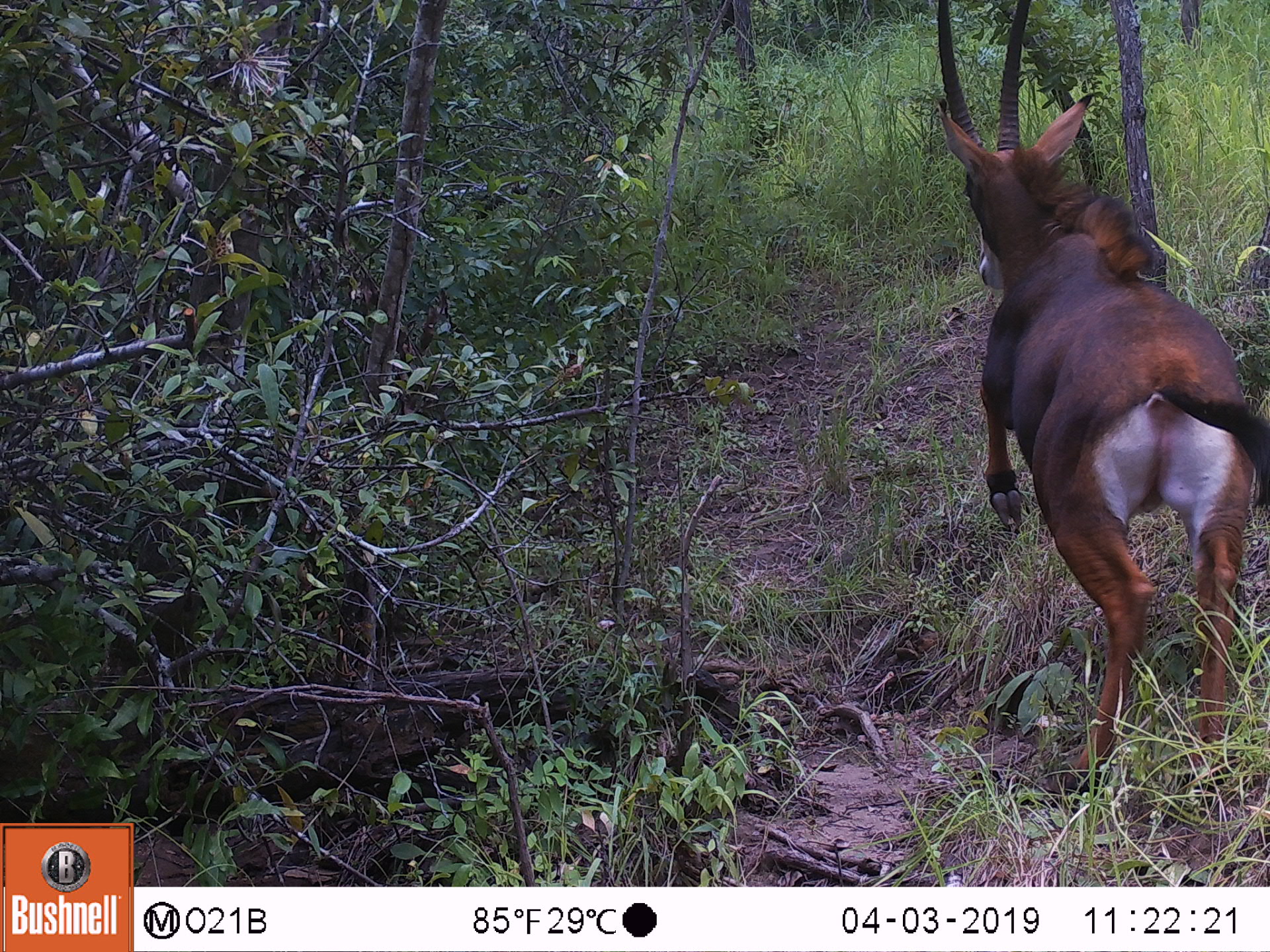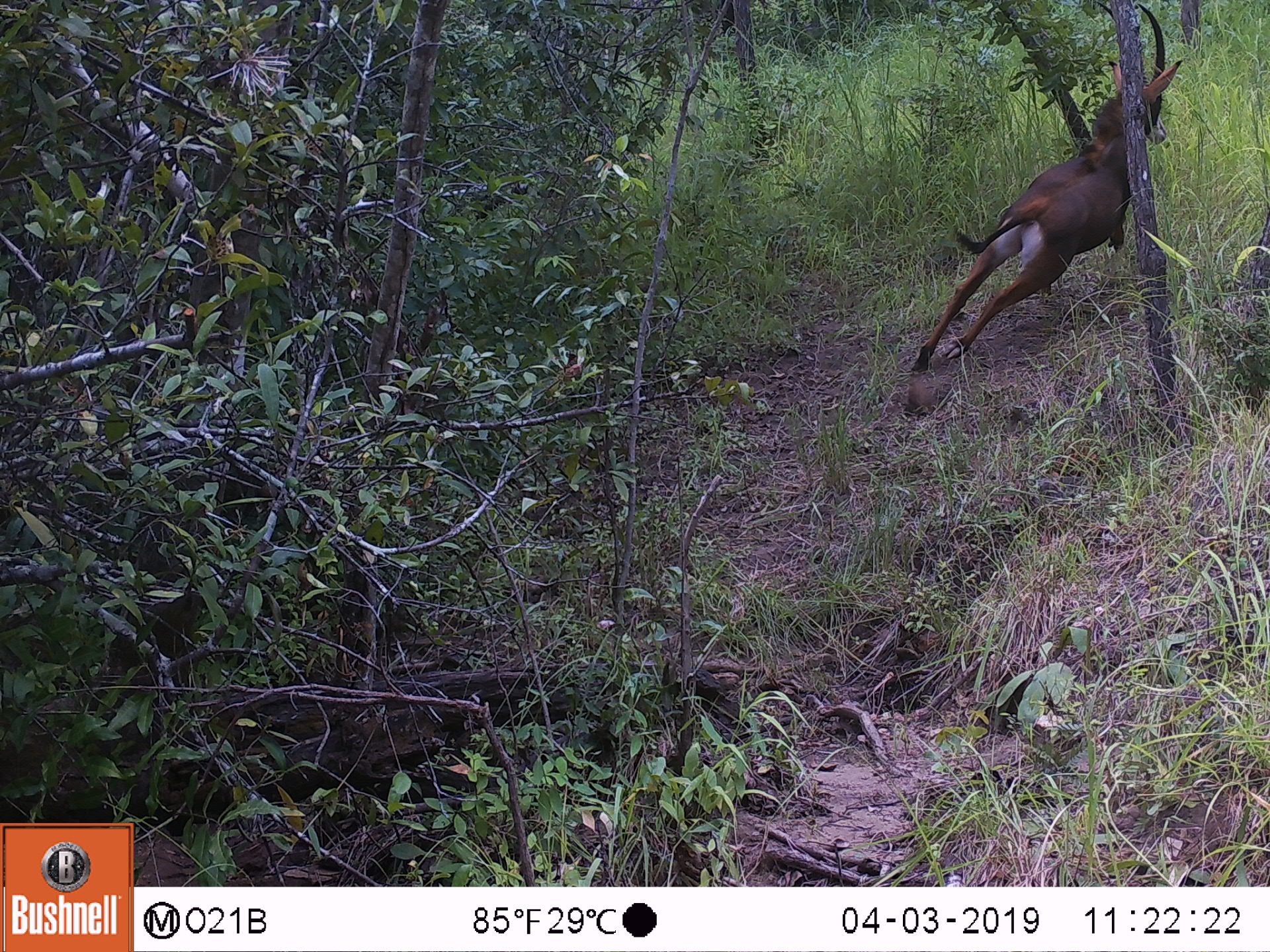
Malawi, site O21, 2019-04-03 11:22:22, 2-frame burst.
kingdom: Animalia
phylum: Chordata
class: Mammalia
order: Artiodactyla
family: Bovidae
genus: Hippotragus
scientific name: Hippotragus niger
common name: sable antelope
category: sable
Sable (sable antelope) (Hippotragus niger), count 1.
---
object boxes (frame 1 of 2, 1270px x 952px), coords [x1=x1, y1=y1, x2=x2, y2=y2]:
sable: [x1=913, y1=0, x2=1269, y2=805]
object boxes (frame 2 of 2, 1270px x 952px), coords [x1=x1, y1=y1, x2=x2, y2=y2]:
sable: [x1=903, y1=0, x2=1184, y2=388]